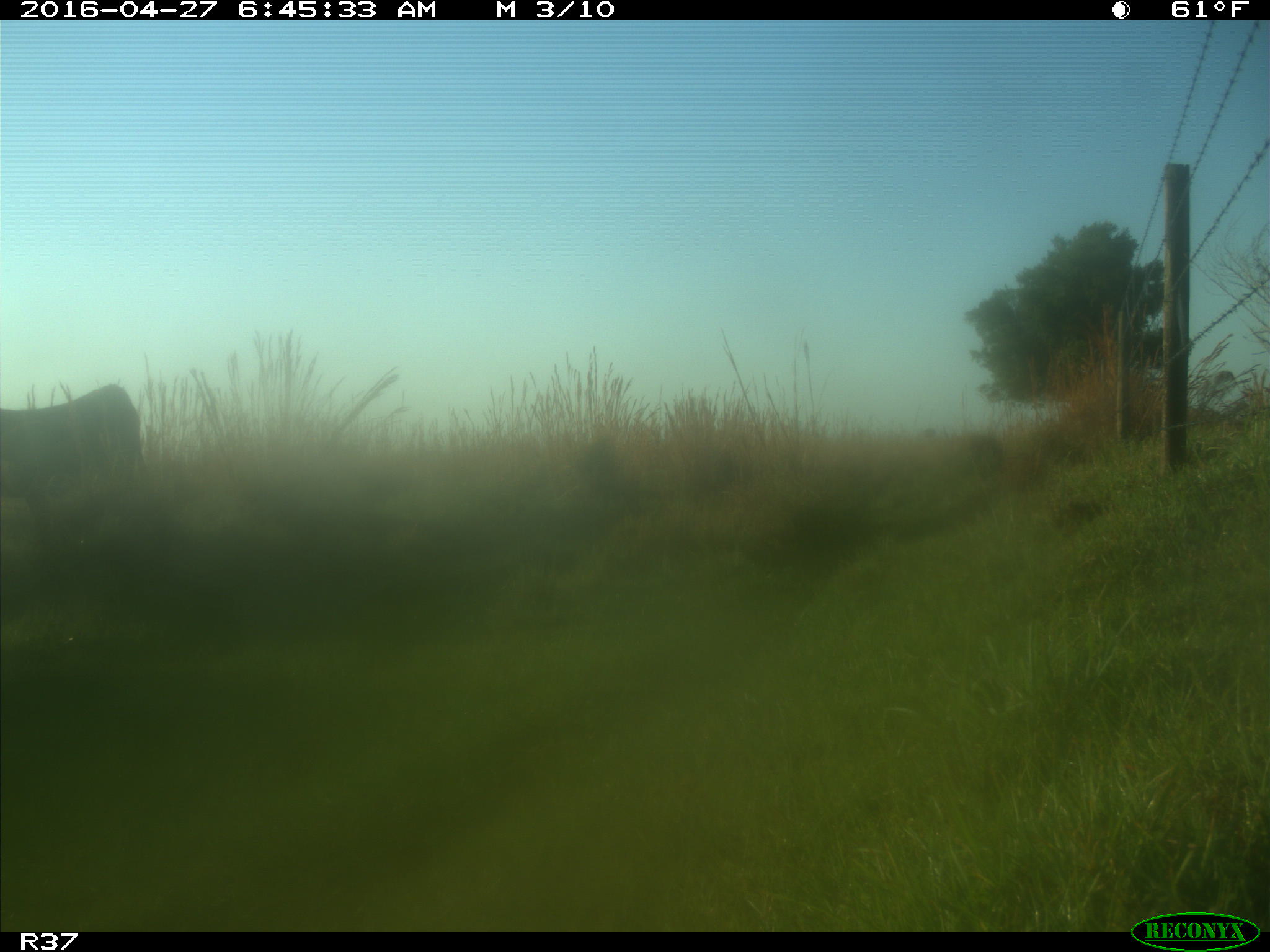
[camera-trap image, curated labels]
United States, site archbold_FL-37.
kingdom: Animalia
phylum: Chordata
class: Mammalia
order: Artiodactyla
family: Bovidae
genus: Bos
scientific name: Bos taurus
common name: domestic cow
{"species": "Bos taurus (domestic cow)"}